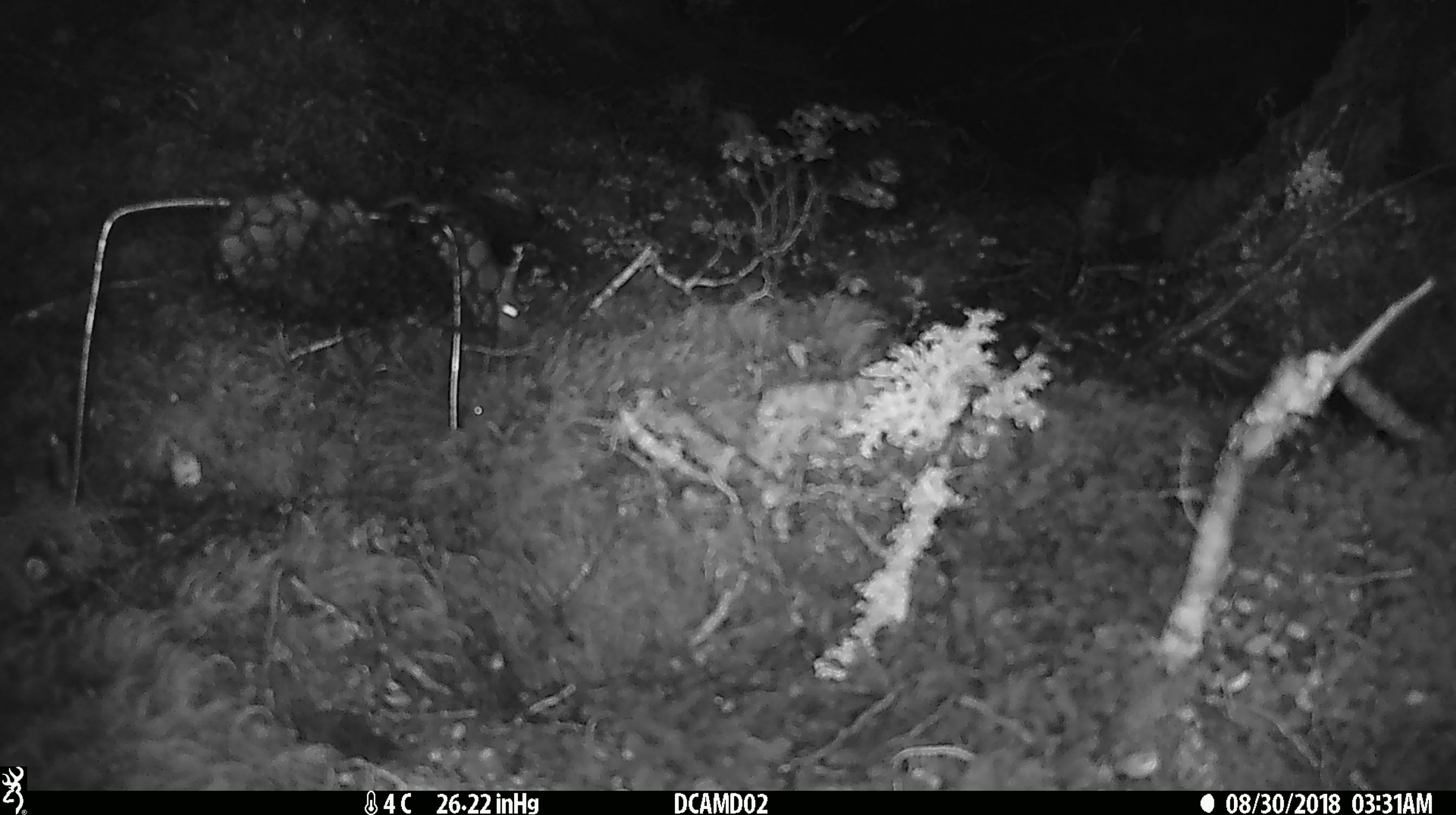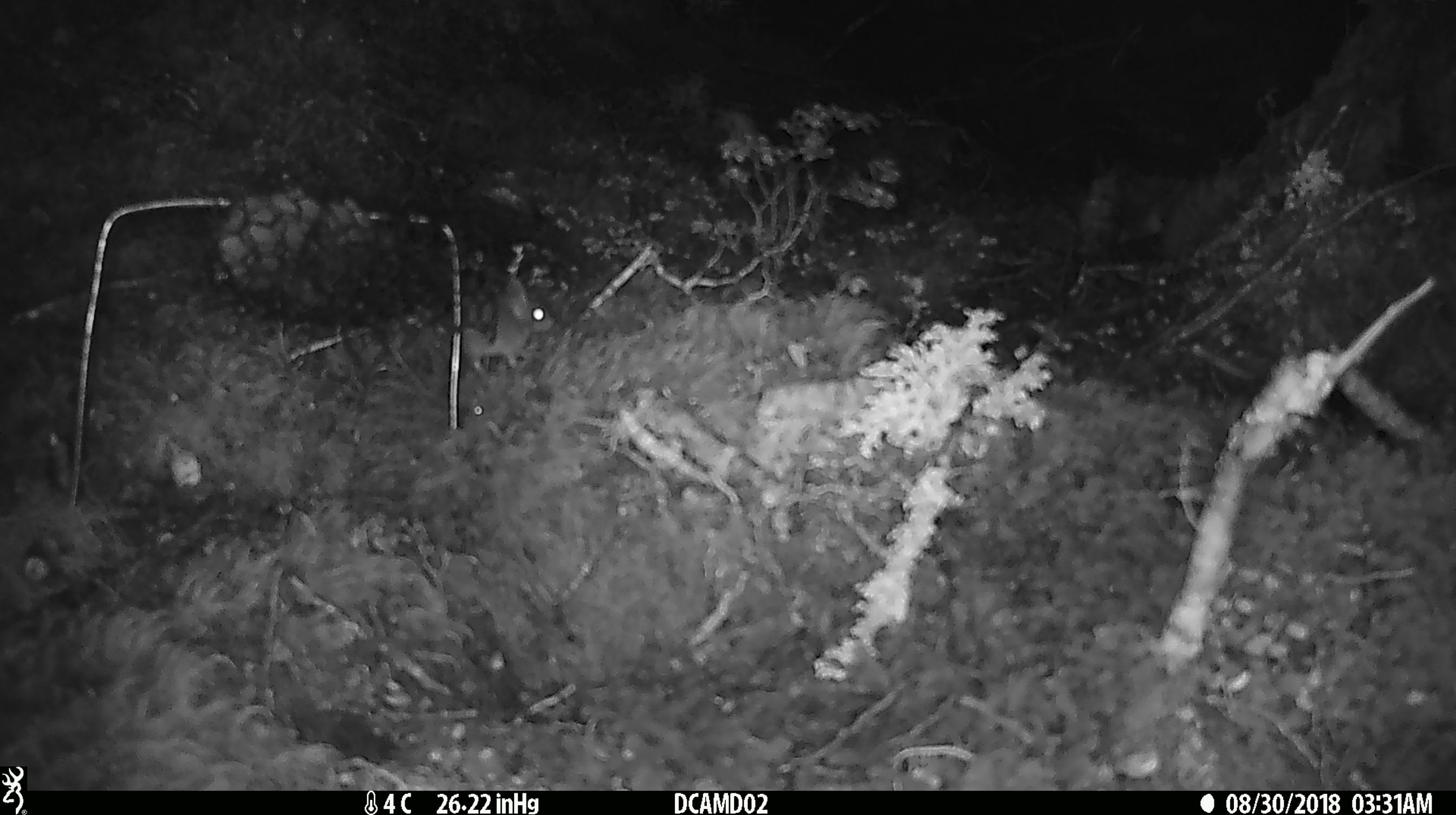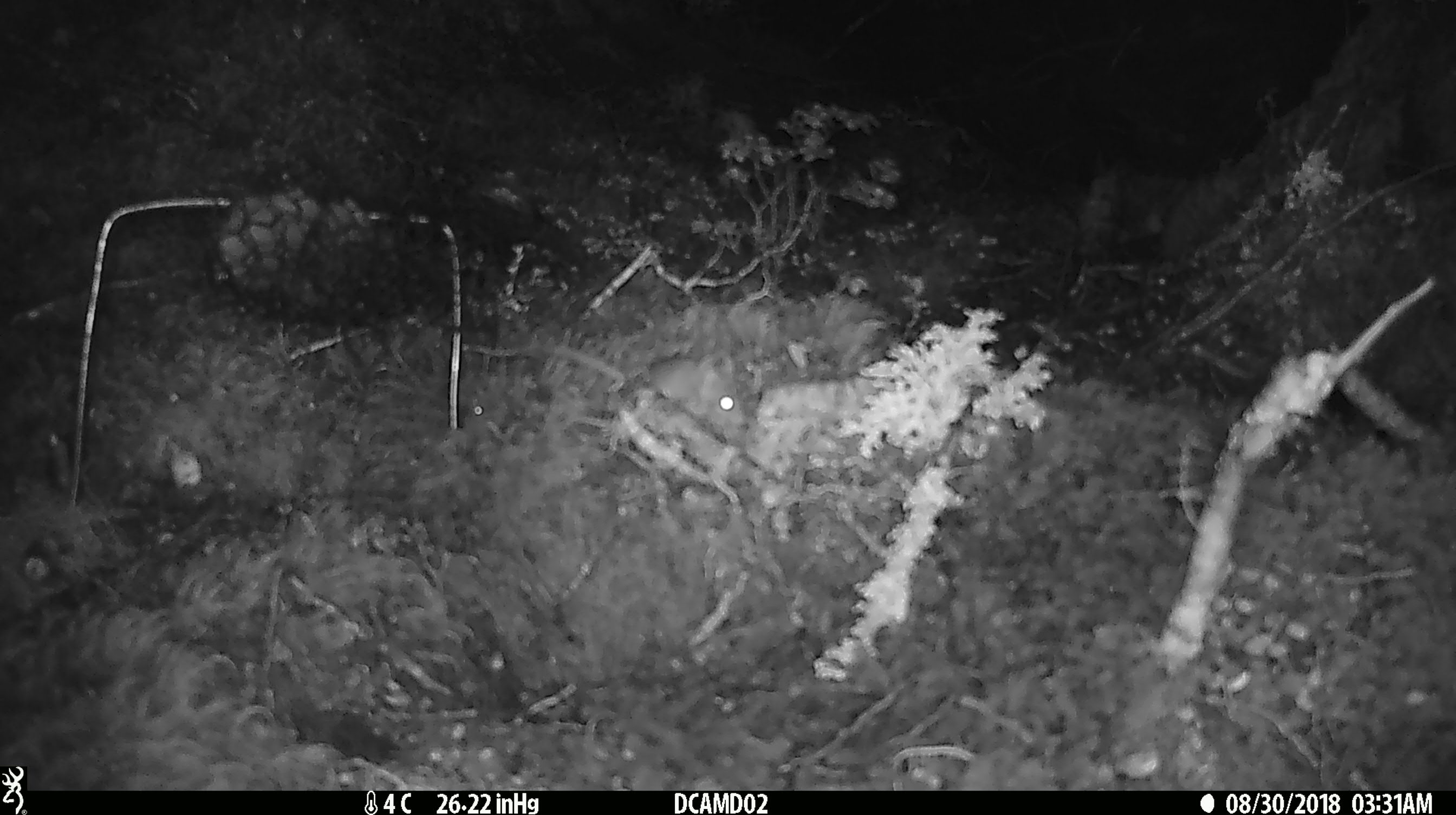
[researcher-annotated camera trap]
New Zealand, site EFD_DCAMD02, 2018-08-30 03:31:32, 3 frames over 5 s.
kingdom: Animalia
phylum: Chordata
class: Mammalia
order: Rodentia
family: Muridae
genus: Mus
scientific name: Mus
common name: mouse